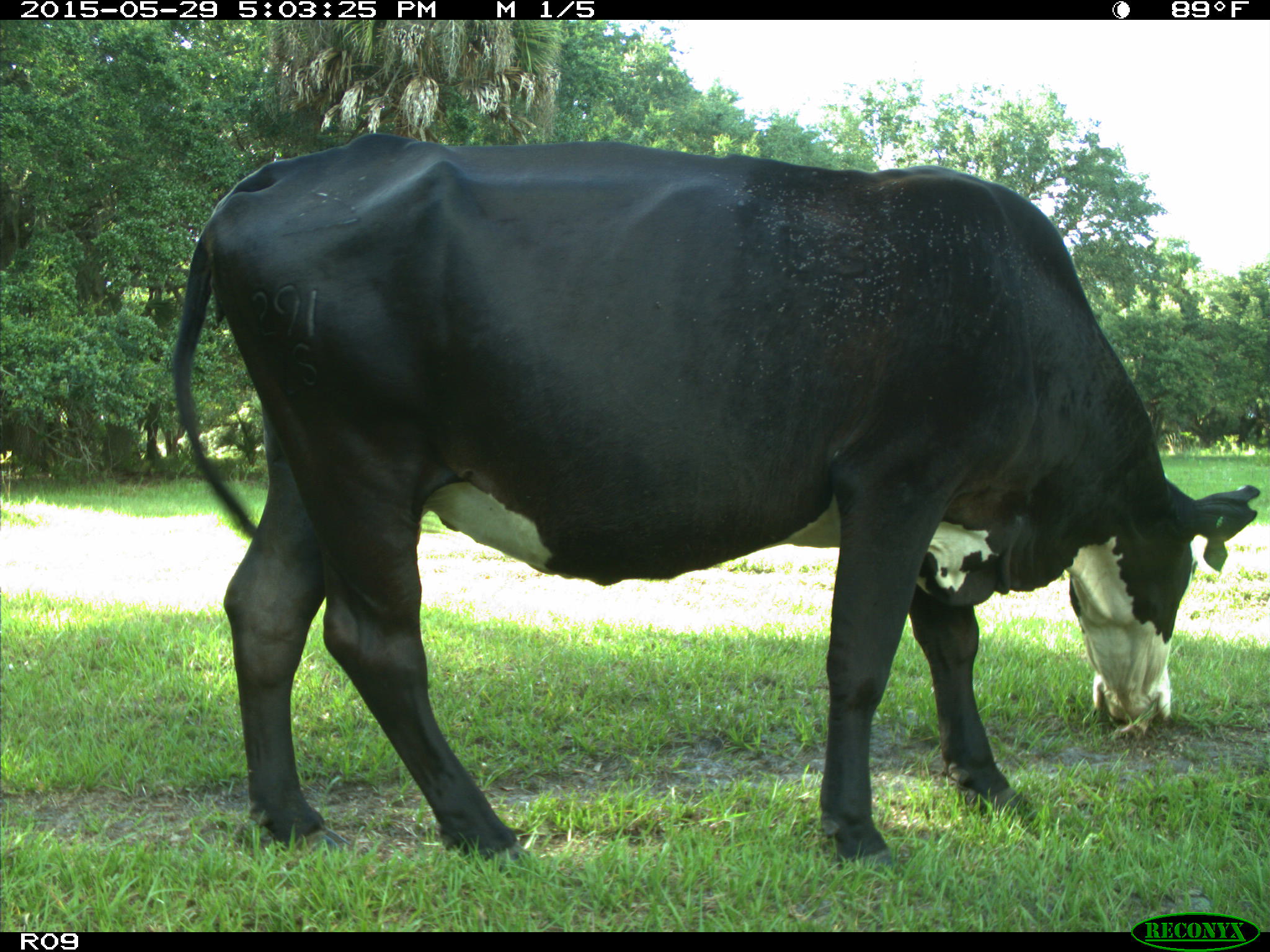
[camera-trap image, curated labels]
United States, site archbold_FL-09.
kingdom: Animalia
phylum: Chordata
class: Mammalia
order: Artiodactyla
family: Bovidae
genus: Bos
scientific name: Bos taurus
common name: domestic cow